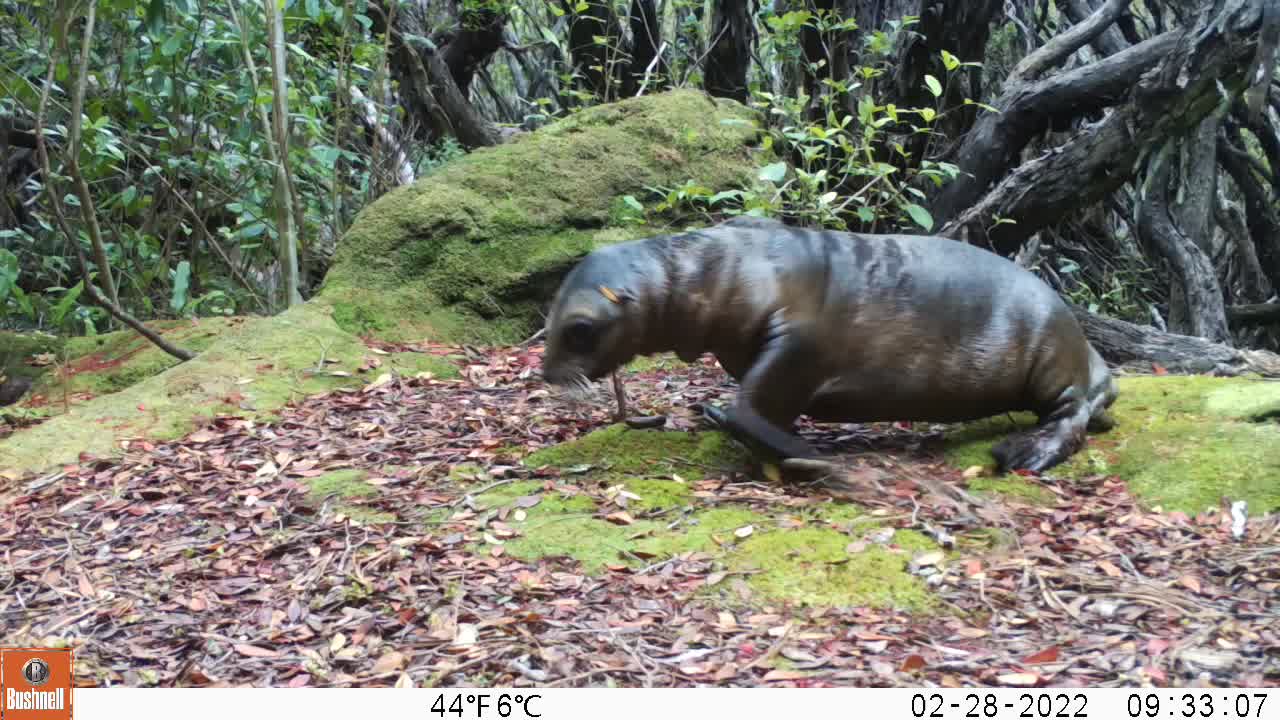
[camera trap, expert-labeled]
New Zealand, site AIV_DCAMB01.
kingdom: Animalia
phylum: Chordata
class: Mammalia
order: Carnivora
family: Otariidae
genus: Phocarctos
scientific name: Phocarctos hookeri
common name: new zealand sea lion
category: sealion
Sealion (new zealand sea lion) (Phocarctos hookeri).